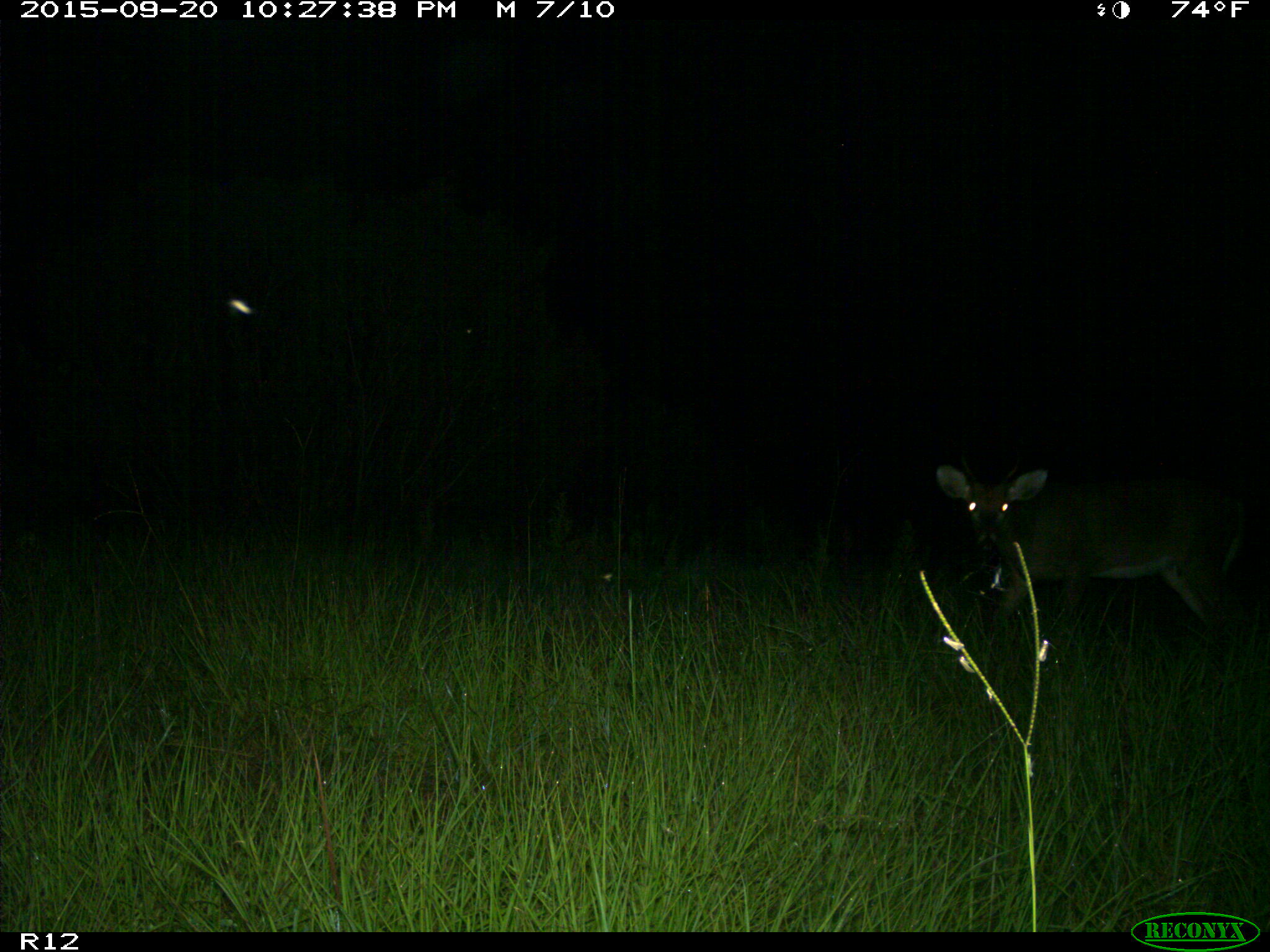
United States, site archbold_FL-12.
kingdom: Animalia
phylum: Chordata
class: Mammalia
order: Artiodactyla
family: Cervidae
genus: Odocoileus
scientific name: Odocoileus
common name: deer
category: unidentified deer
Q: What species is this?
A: Unidentified deer (deer) (Odocoileus).